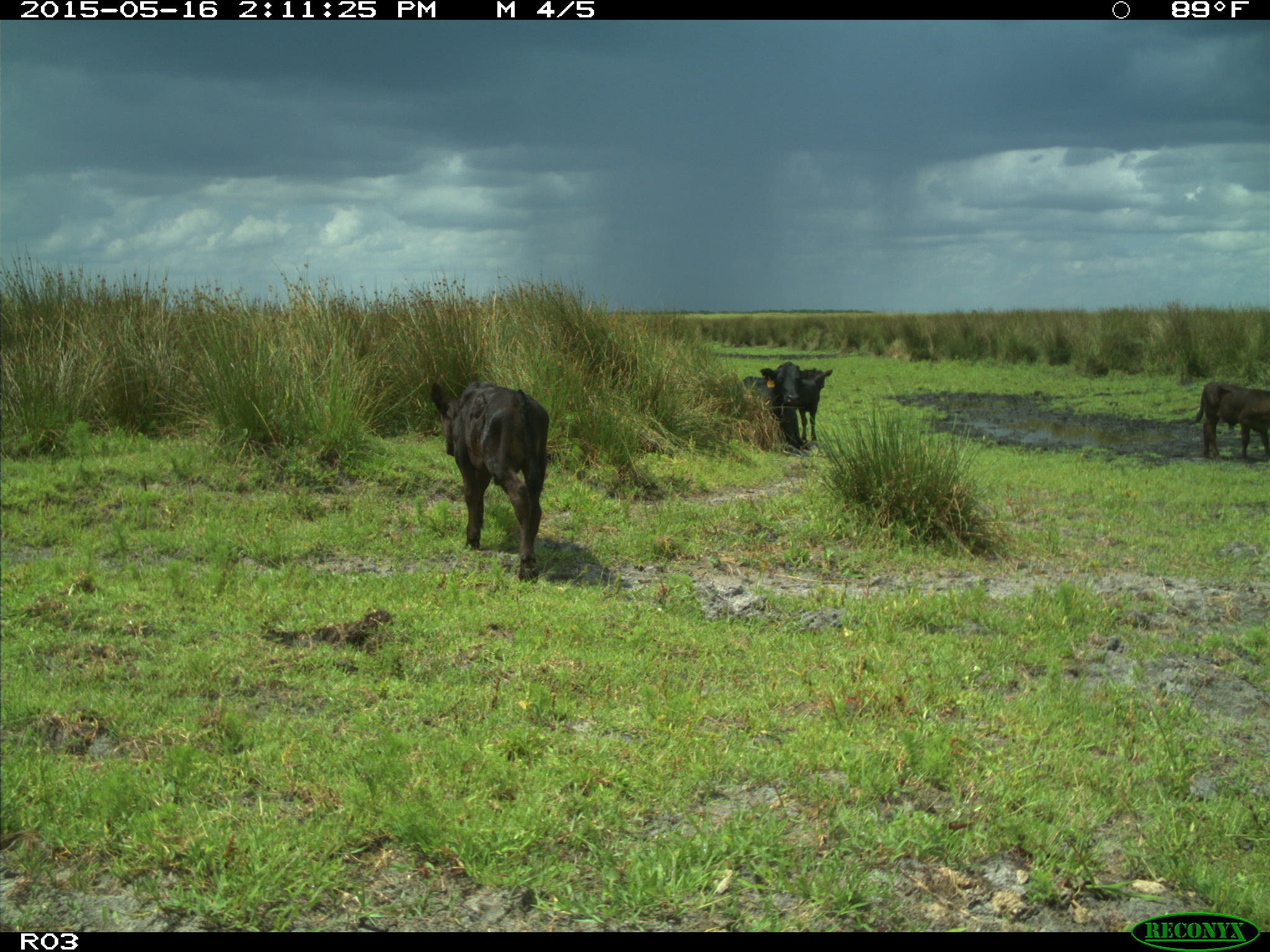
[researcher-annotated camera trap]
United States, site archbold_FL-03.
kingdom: Animalia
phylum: Chordata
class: Mammalia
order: Artiodactyla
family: Bovidae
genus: Bos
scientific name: Bos taurus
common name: domestic cow